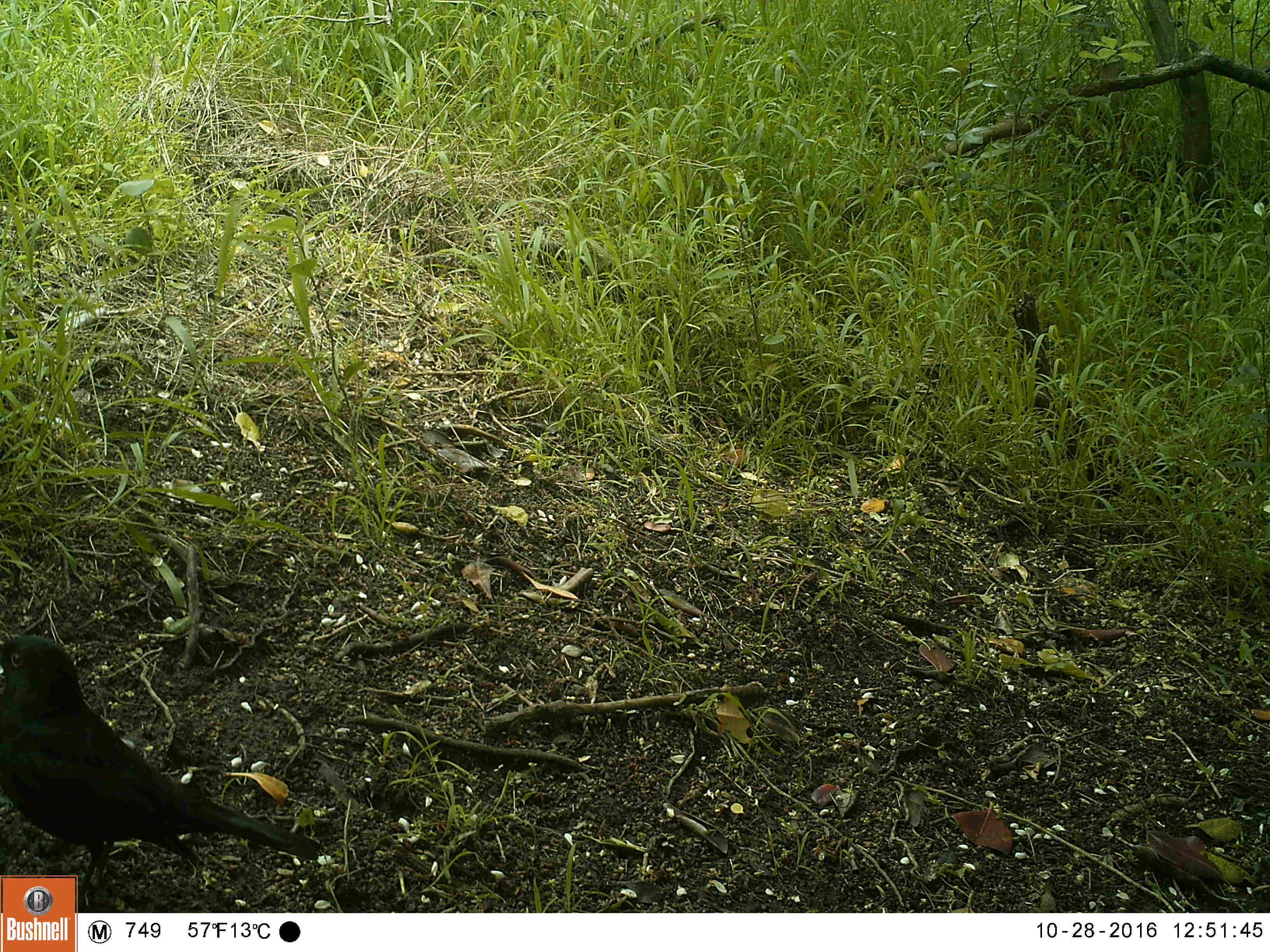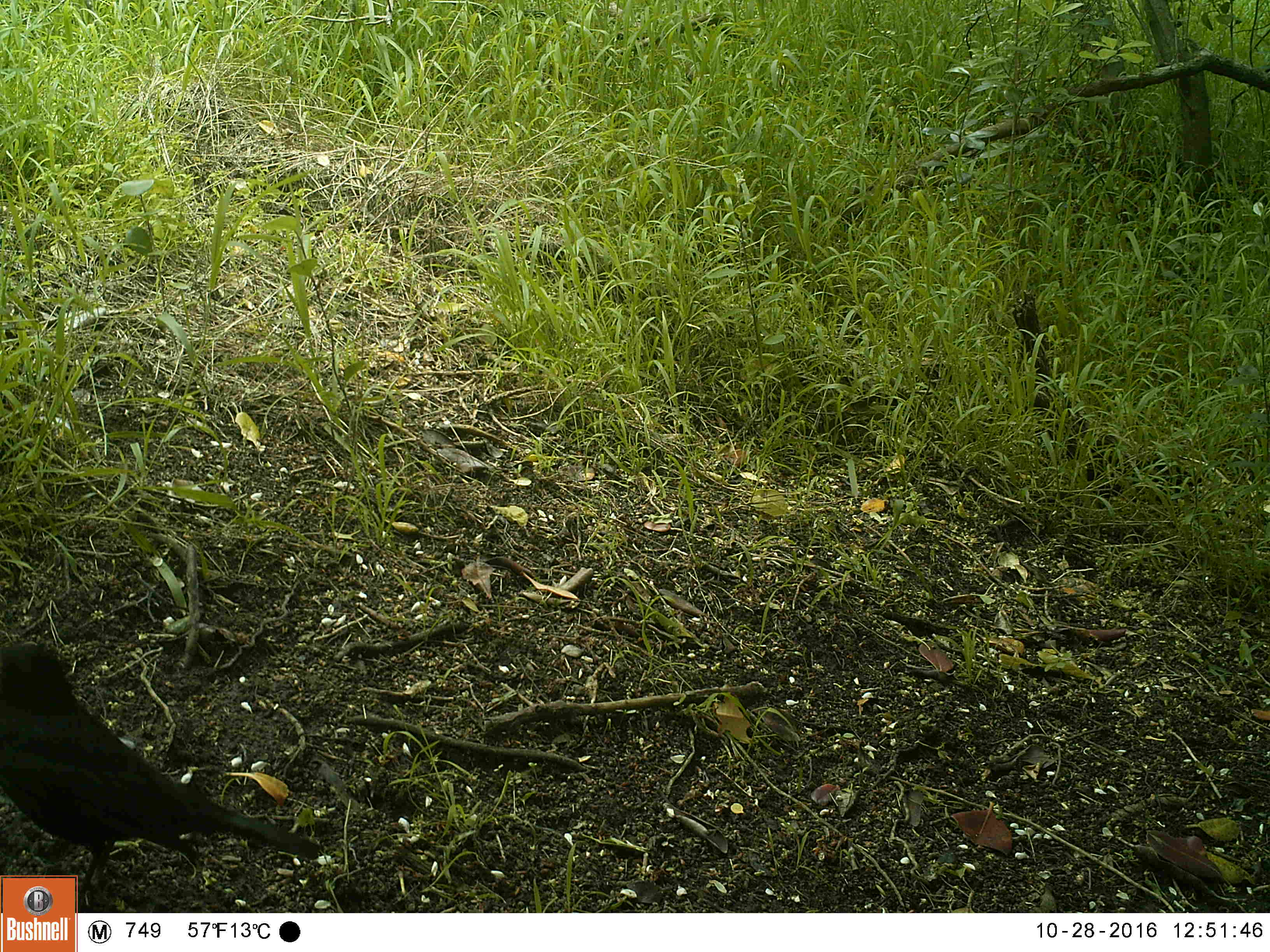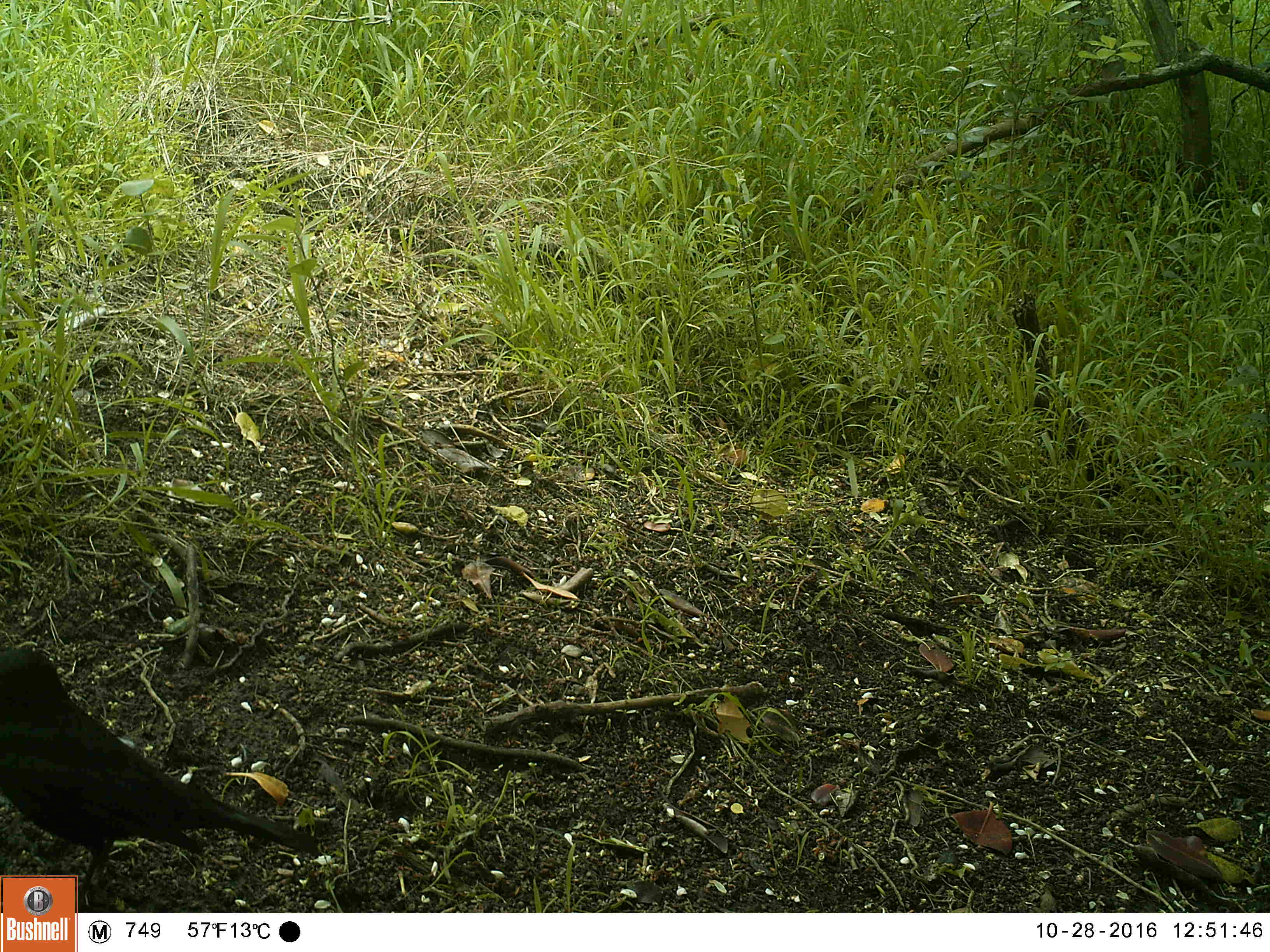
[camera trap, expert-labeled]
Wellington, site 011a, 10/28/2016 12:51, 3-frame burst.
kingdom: Animalia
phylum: Chordata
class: Aves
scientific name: Aves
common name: bird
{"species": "bird (Aves)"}